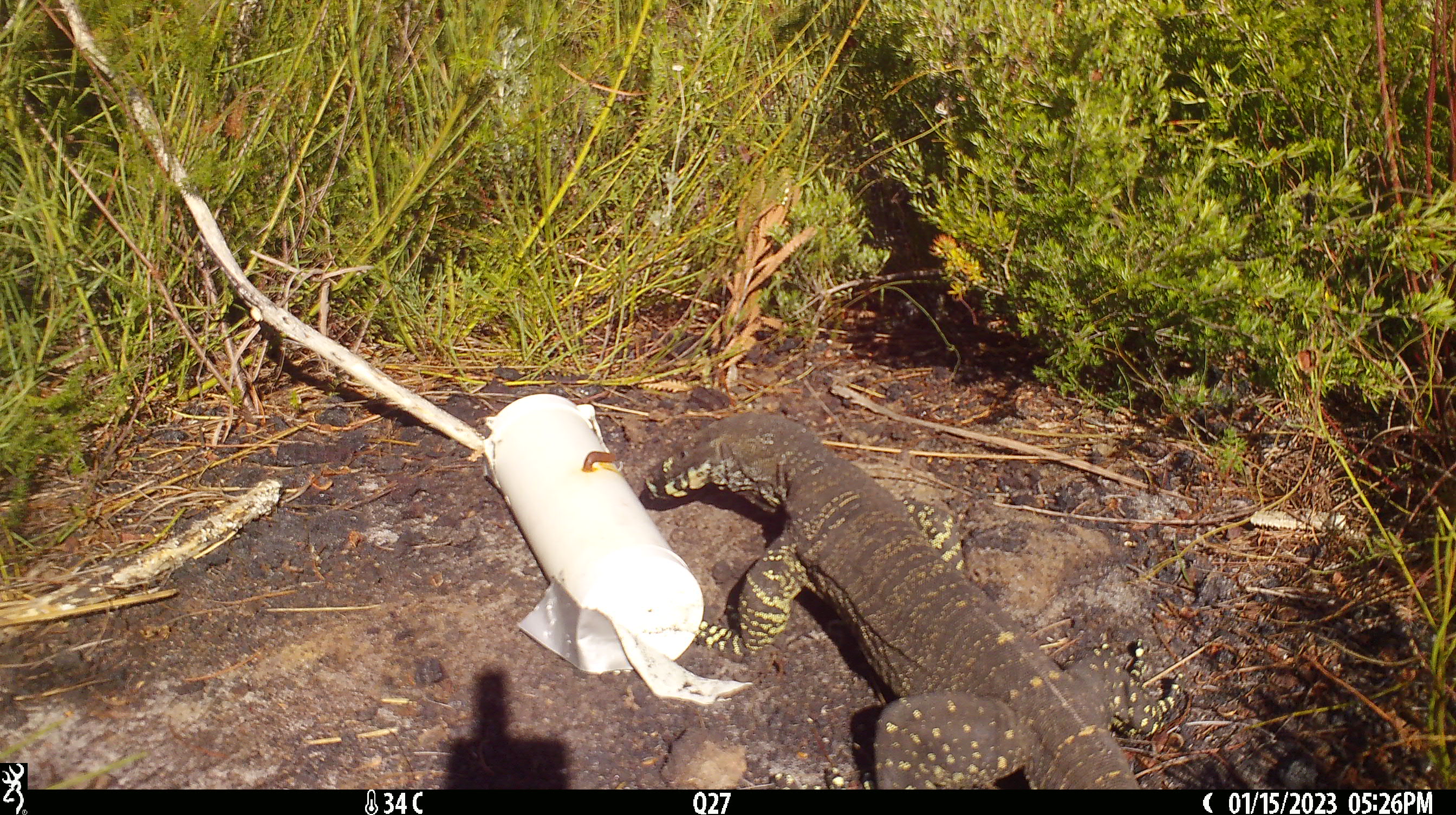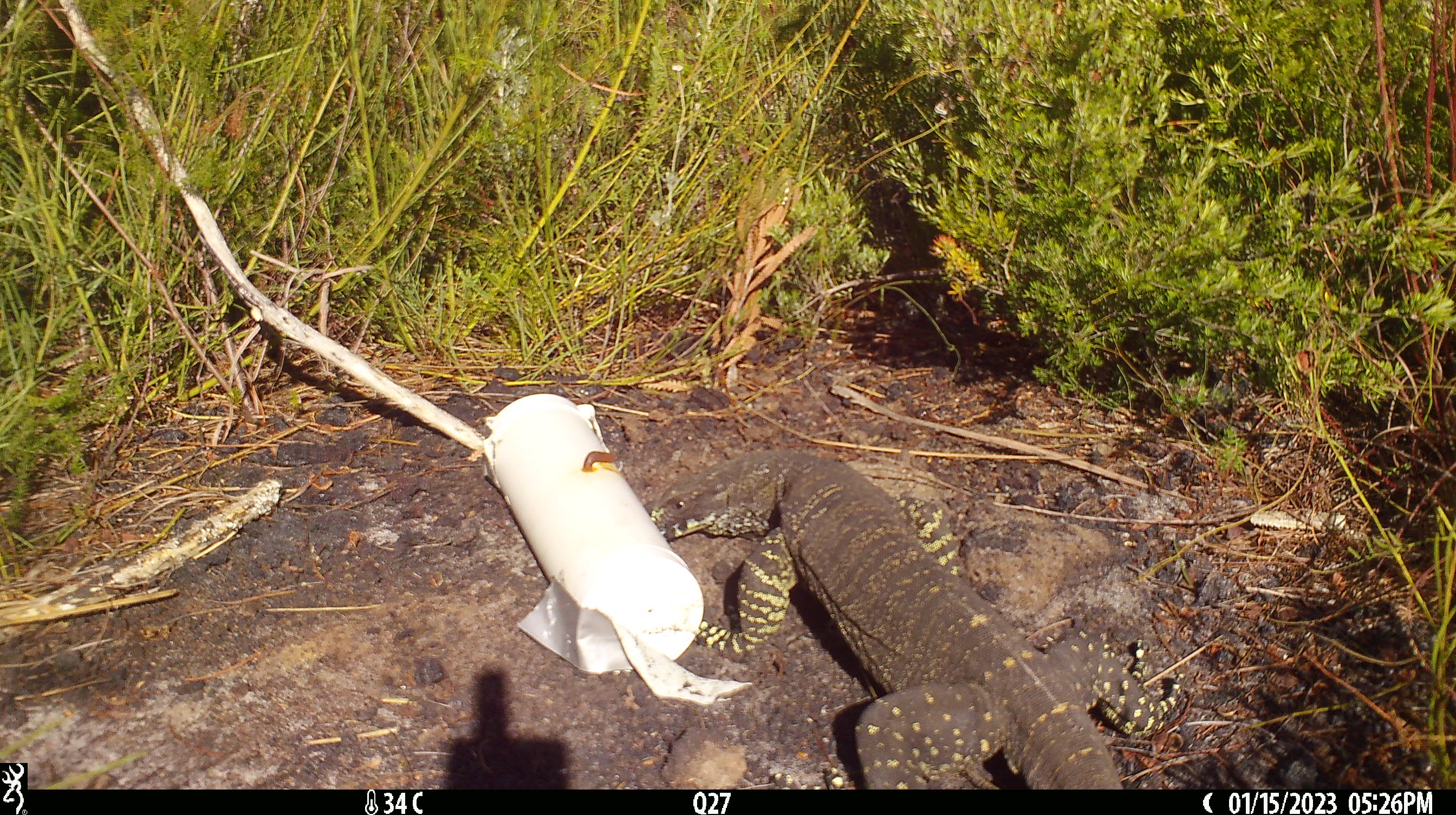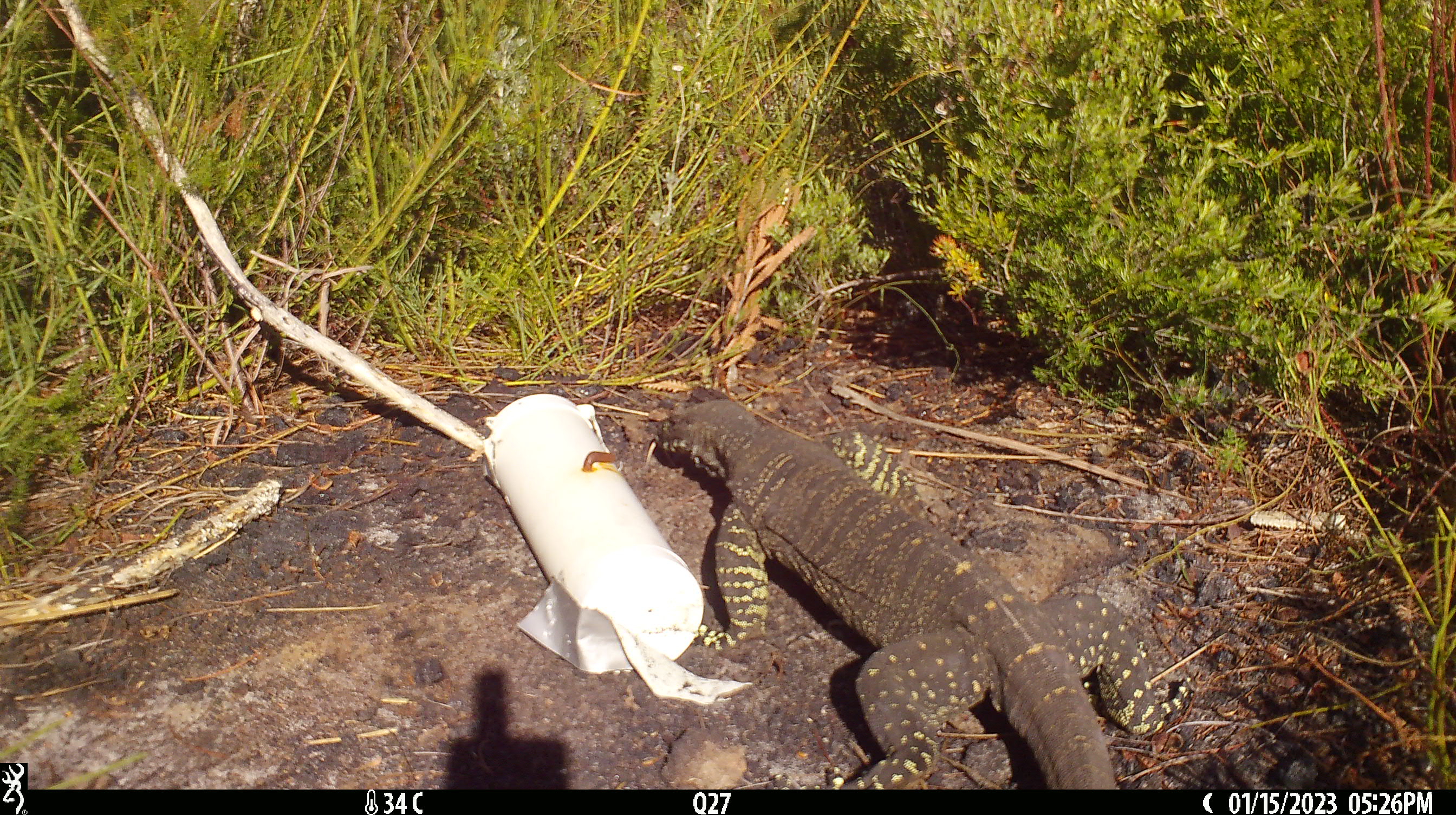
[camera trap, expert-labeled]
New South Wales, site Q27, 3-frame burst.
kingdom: Animalia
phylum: Chordata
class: Reptilia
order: Squamata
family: Varanidae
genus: Varanus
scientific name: Varanus varius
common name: lace monitor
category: goanna